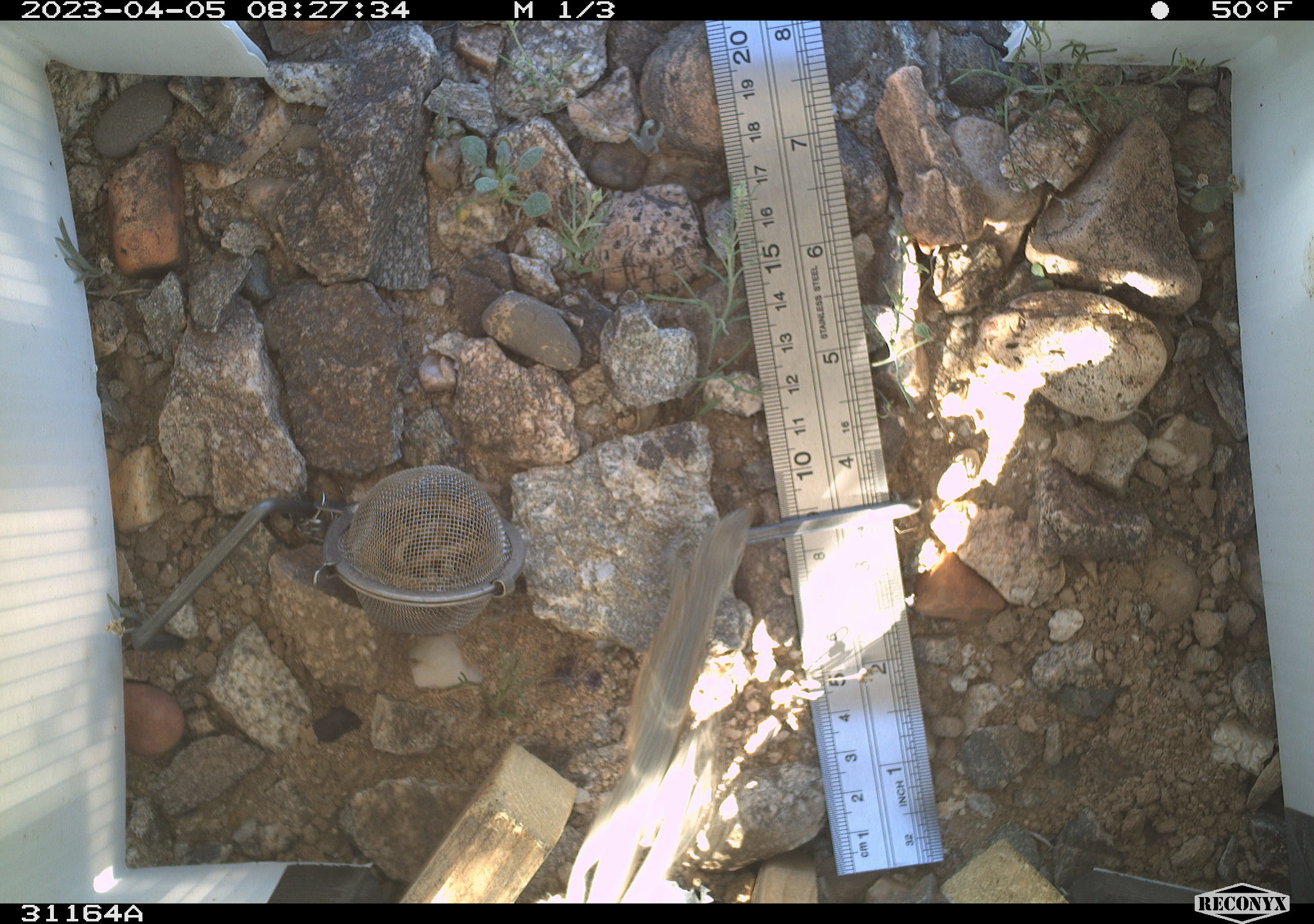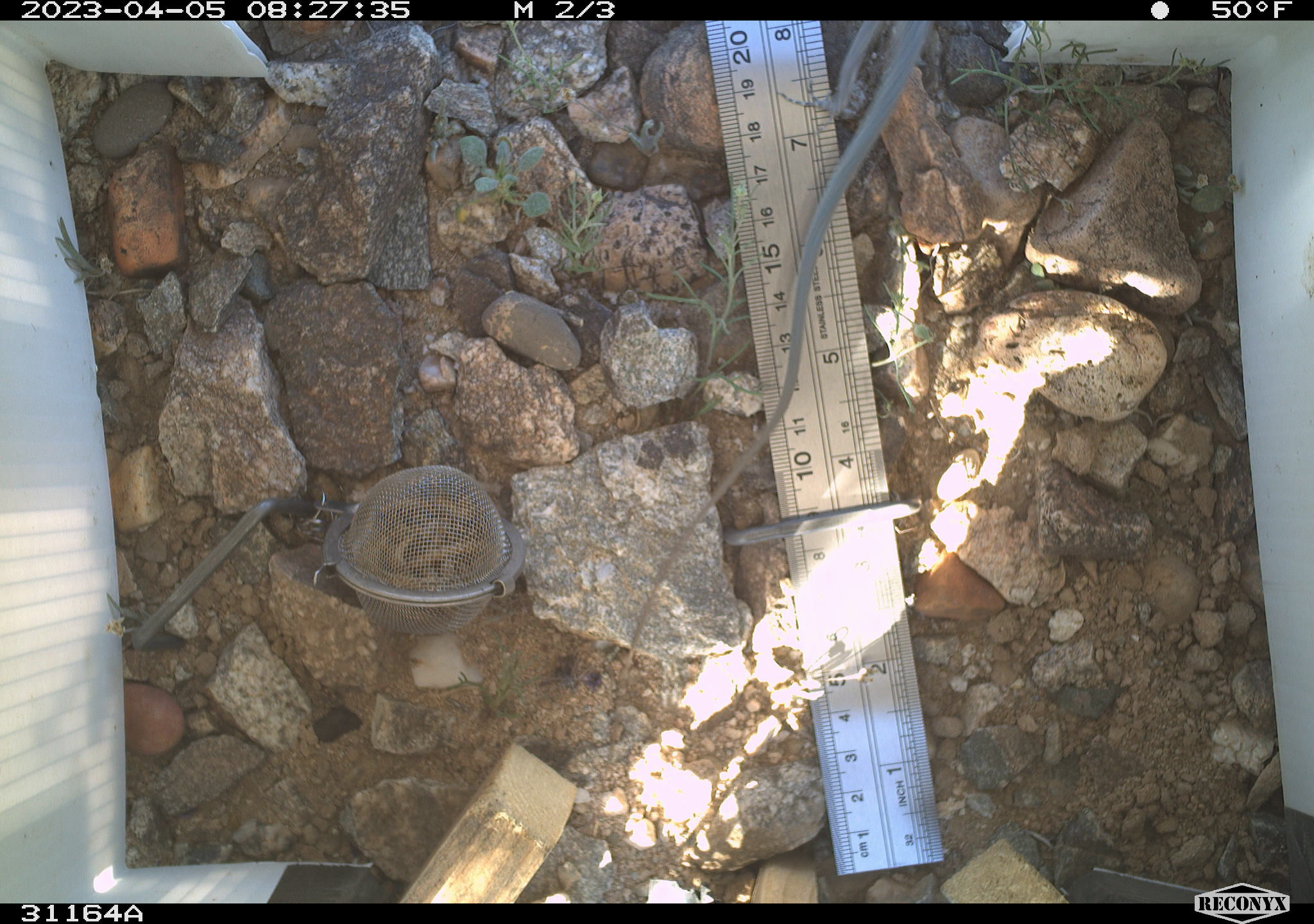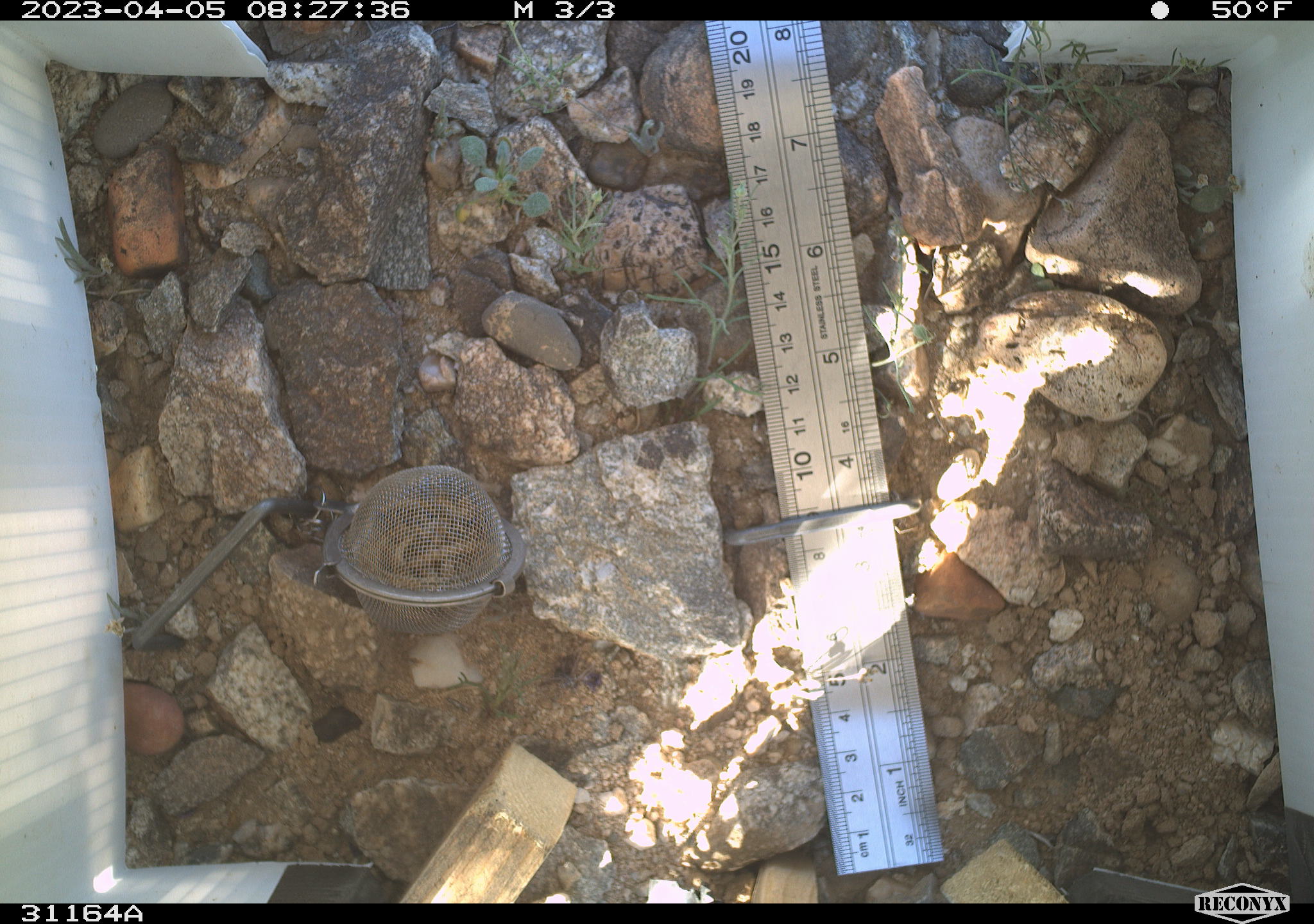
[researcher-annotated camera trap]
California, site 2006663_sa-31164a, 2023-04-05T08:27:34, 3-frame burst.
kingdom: Animalia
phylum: Chordata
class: Reptilia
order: Squamata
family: Phrynosomatidae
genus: Uta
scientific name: Uta stansburiana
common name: common side-blotched lizard